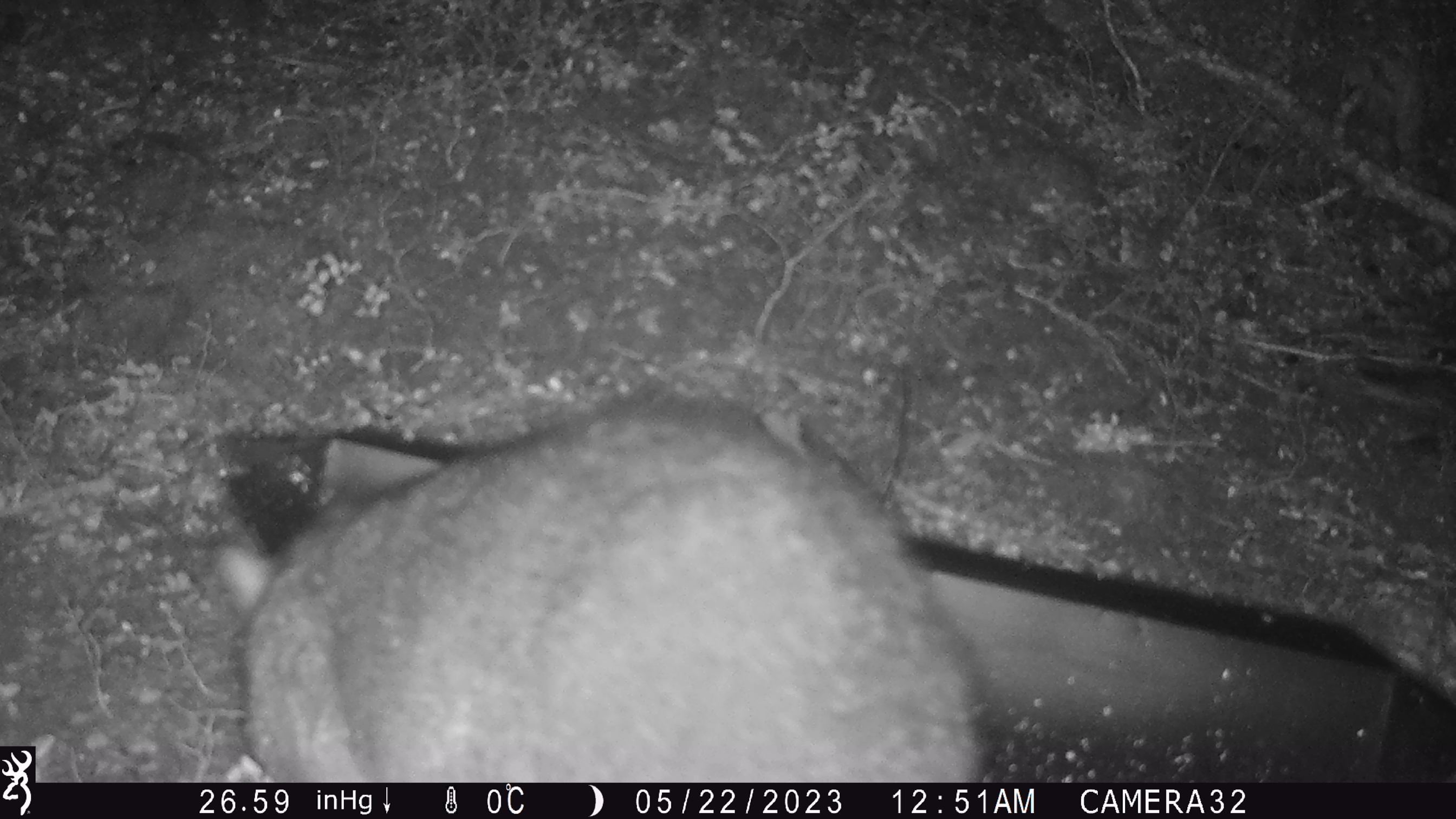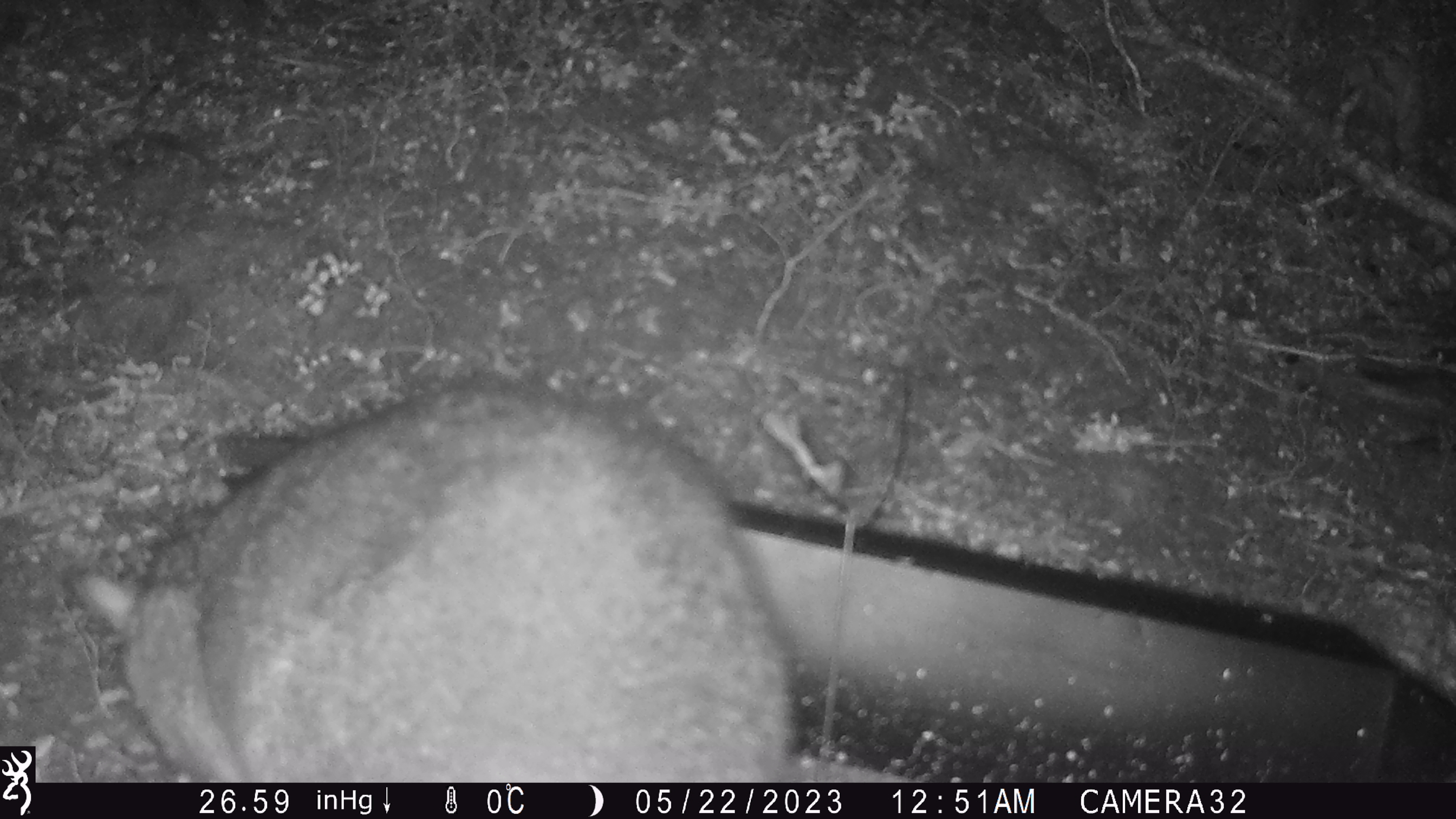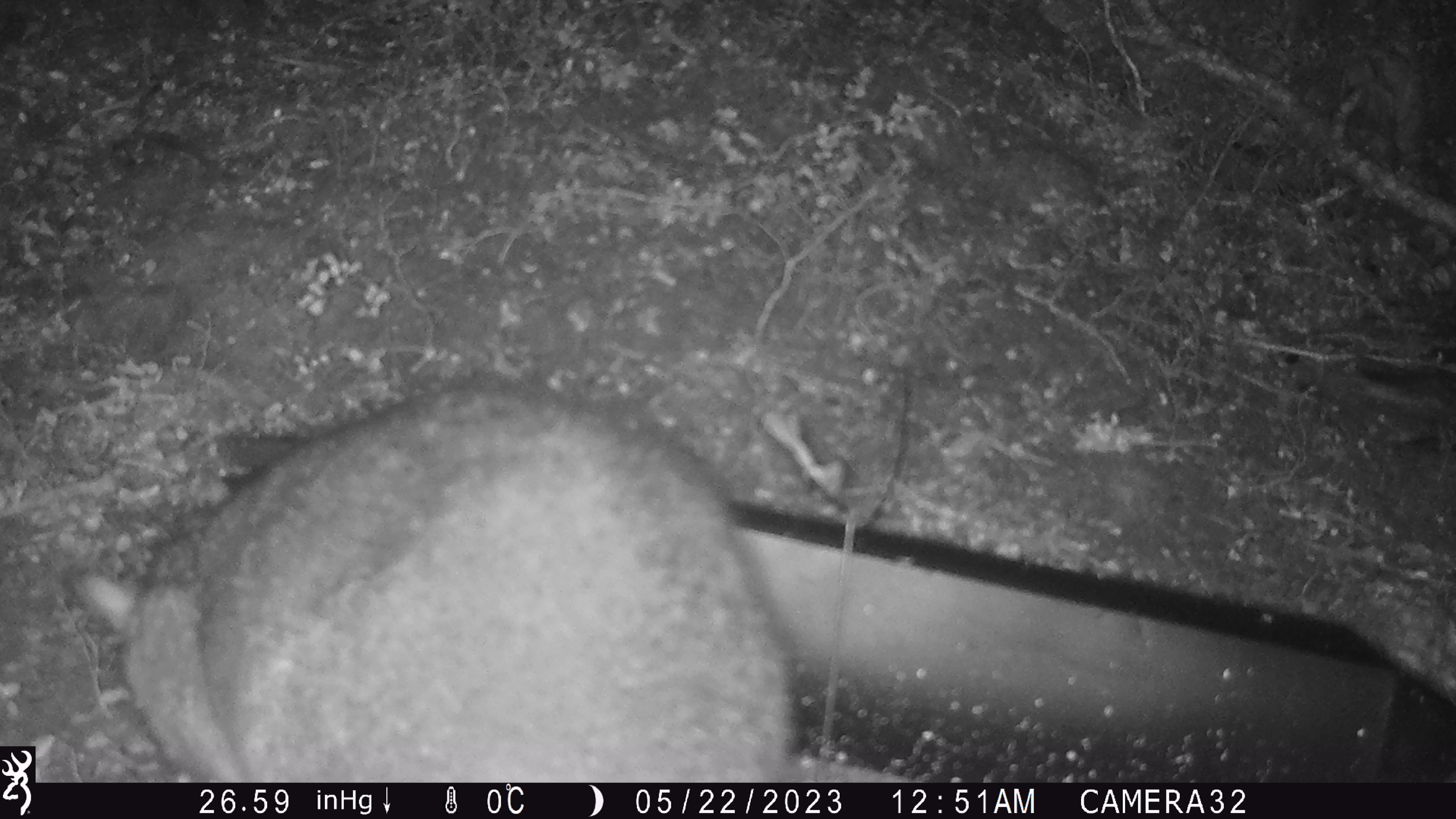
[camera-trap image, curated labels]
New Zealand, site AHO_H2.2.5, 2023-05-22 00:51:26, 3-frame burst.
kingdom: Animalia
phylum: Chordata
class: Mammalia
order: Carnivora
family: Mustelidae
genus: Mustela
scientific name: Mustela erminea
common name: stoat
Stoat (Mustela erminea).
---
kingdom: Animalia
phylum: Chordata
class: Mammalia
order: Diprotodontia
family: Phalangeridae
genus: Trichosurus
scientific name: Trichosurus vulpecula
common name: common brushtail possum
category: possum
Possum (common brushtail possum) (Trichosurus vulpecula).